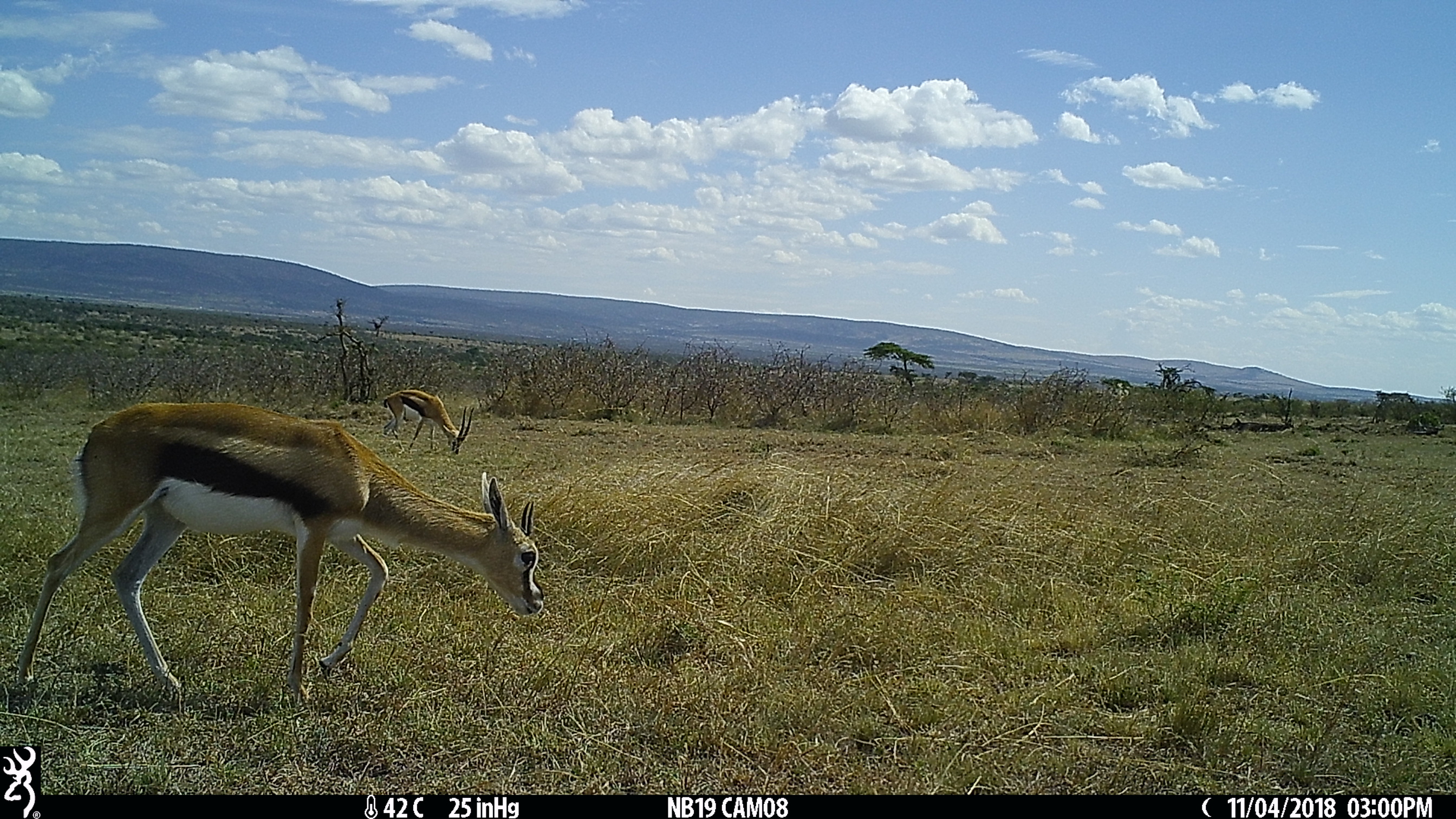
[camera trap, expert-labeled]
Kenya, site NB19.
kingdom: Animalia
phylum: Chordata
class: Mammalia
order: Artiodactyla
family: Bovidae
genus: Eudorcas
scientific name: Eudorcas thomsonii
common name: thomon's gazelle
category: gazelle thomsons